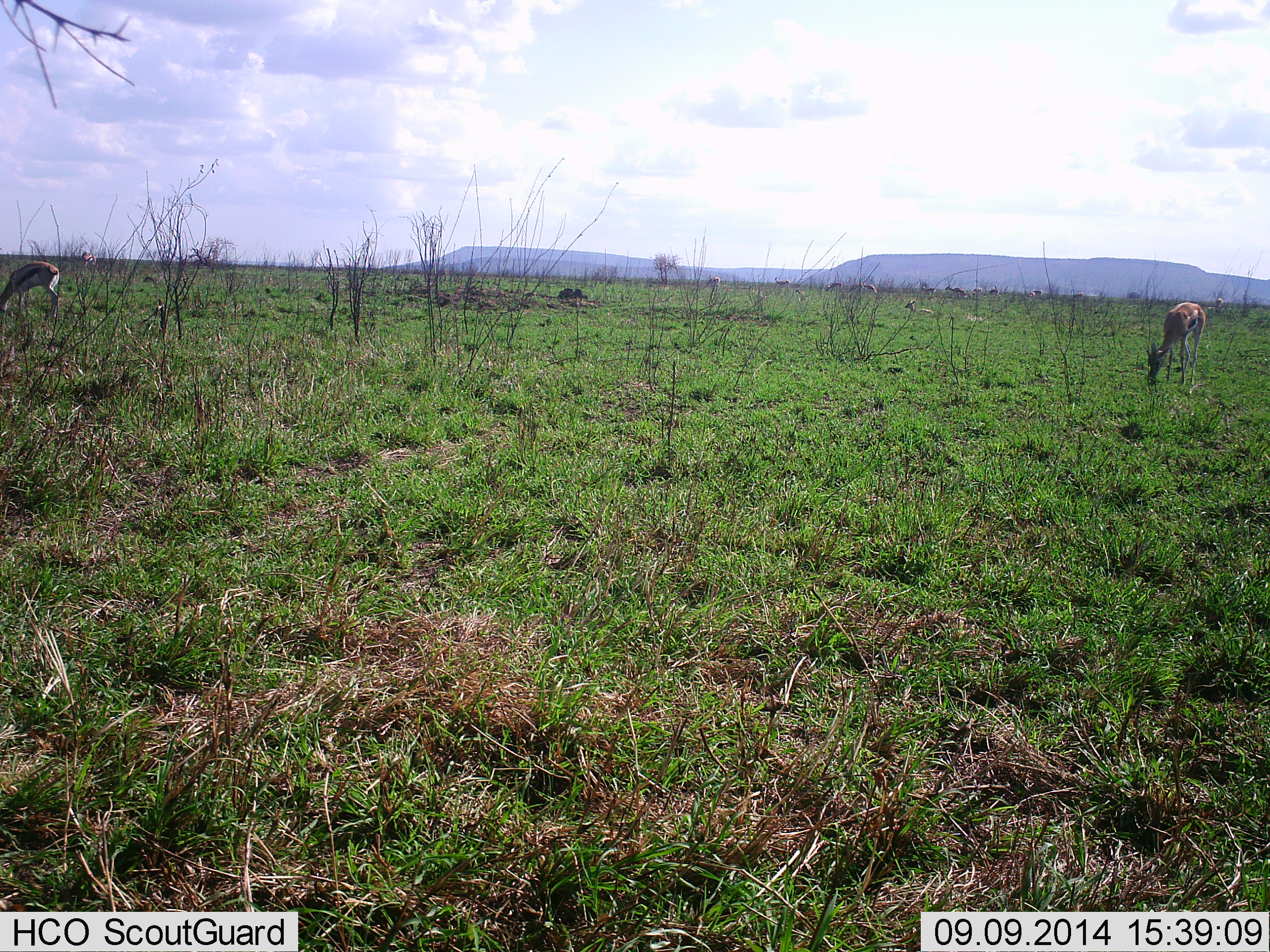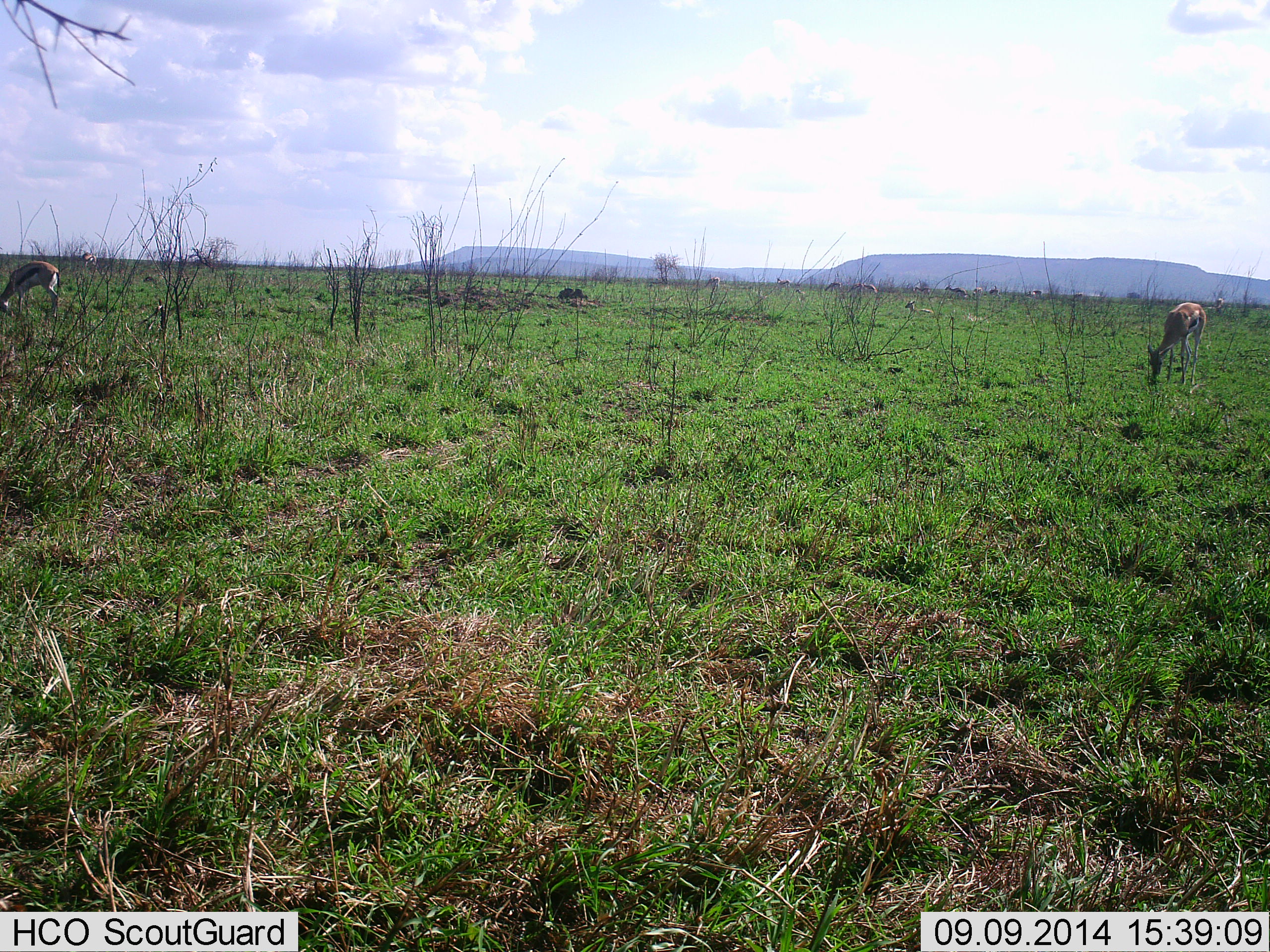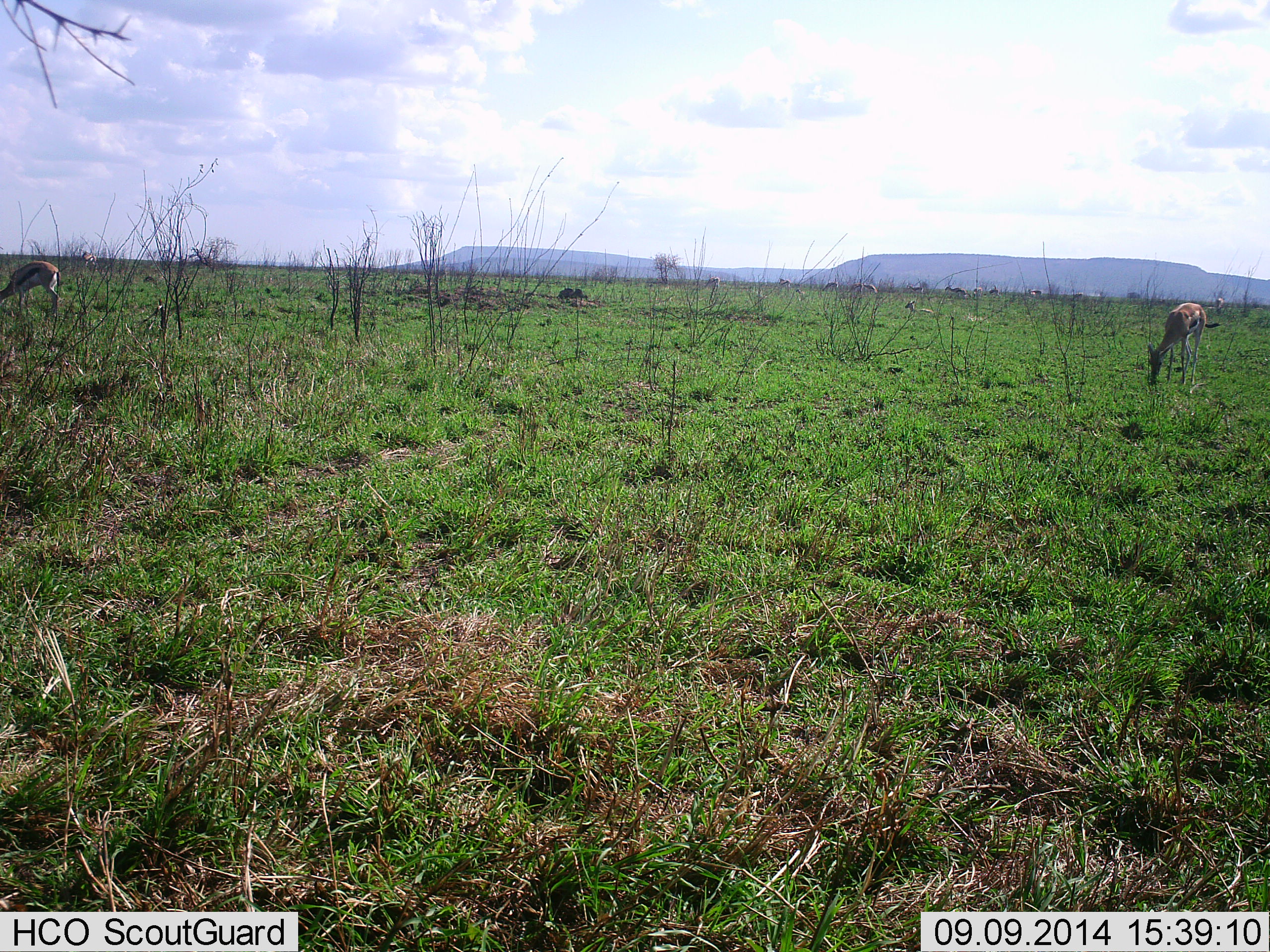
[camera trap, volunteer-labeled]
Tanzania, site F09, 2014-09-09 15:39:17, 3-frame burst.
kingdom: Animalia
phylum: Chordata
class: Mammalia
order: Artiodactyla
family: Bovidae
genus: Eudorcas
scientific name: Eudorcas thomsonii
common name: thomson's gazelle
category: gazellethomsons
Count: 2.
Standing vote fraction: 30%.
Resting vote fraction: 0%.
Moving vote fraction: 0%.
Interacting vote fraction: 0%.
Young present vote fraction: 0%.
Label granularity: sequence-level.